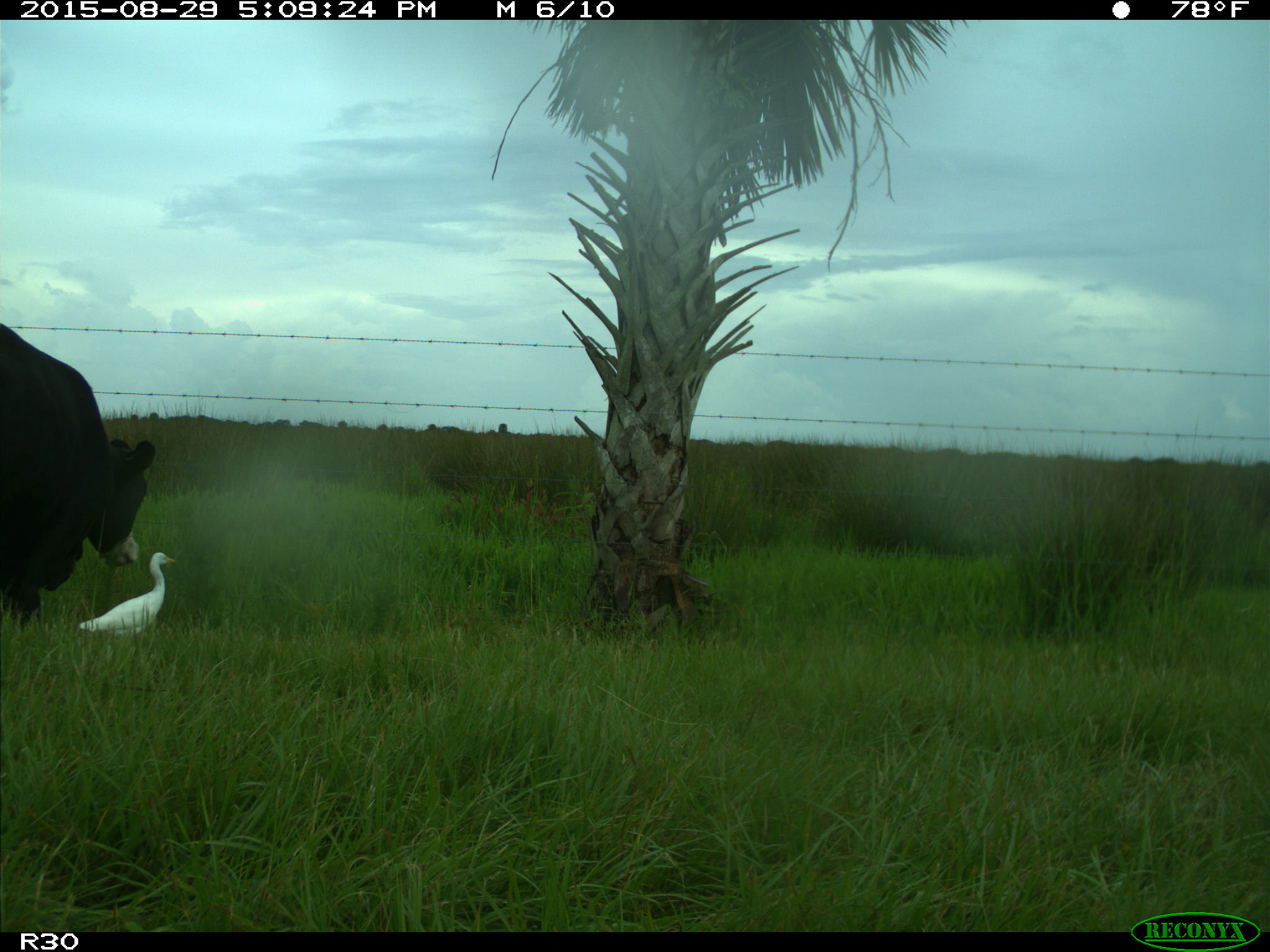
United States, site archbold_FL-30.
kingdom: Animalia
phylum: Chordata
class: Mammalia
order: Artiodactyla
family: Bovidae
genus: Bos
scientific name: Bos taurus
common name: domestic cow